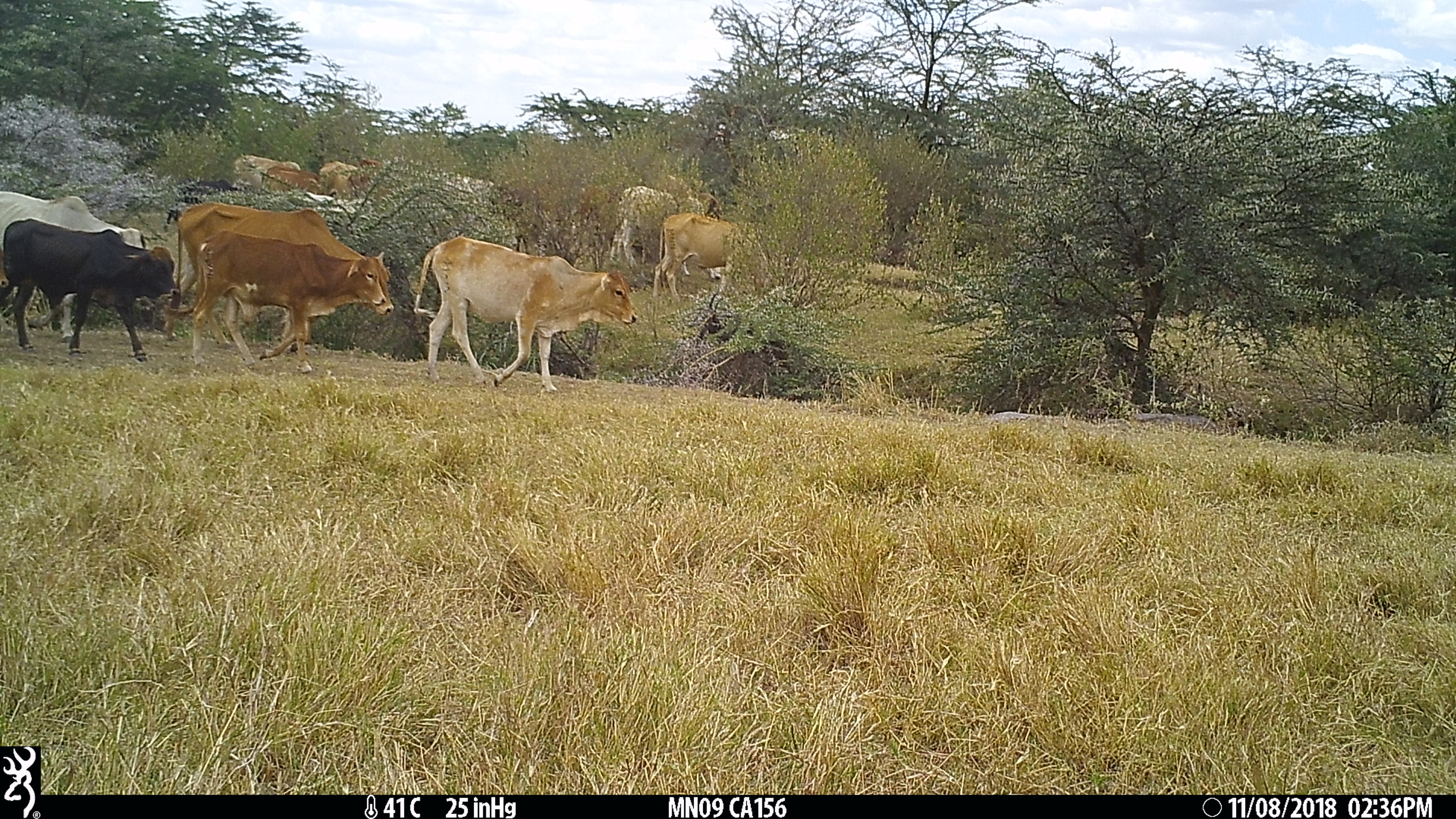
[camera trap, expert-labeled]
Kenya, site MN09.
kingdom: Animalia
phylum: Chordata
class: Mammalia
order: Artiodactyla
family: Bovidae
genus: Bos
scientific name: Bos taurus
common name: cattle